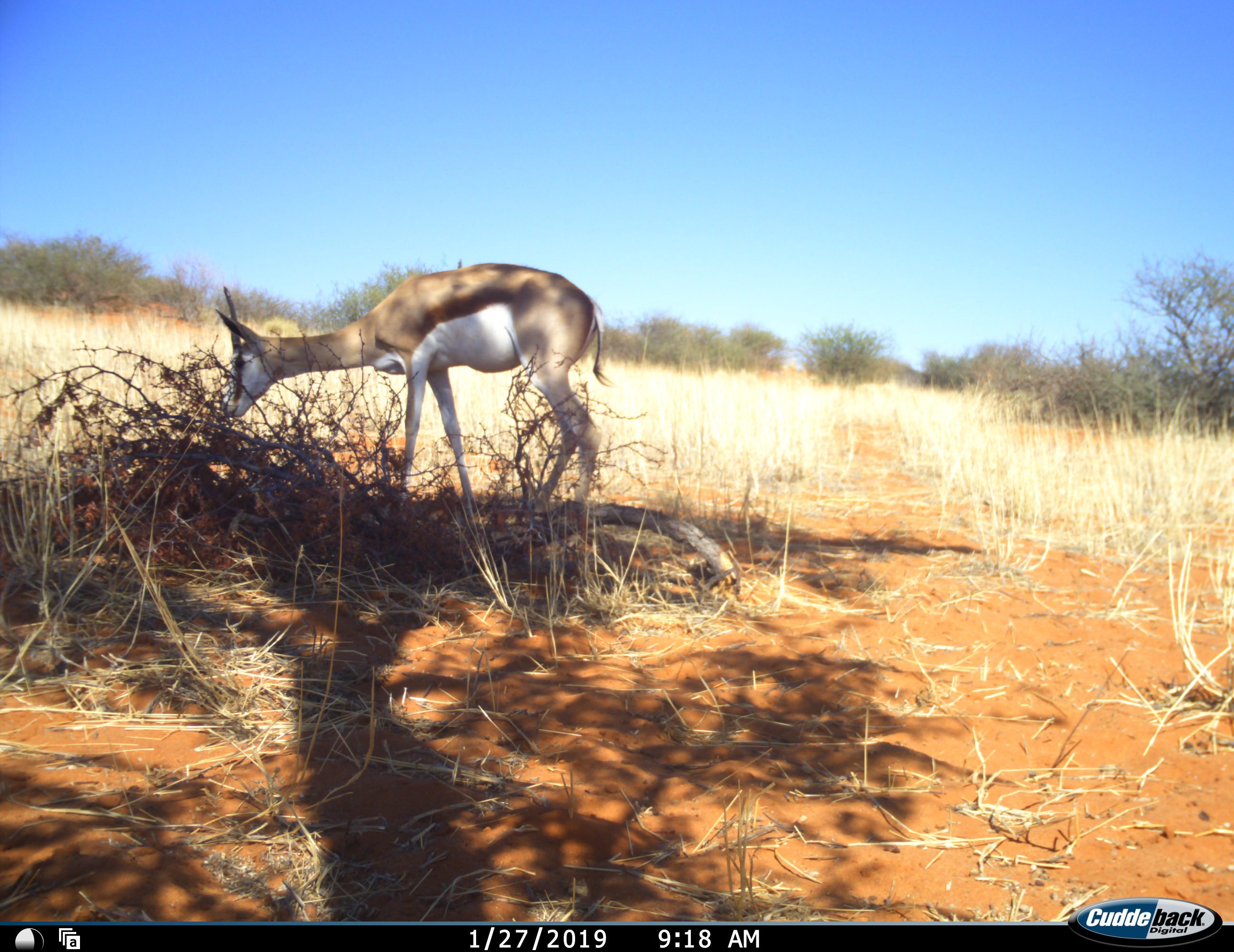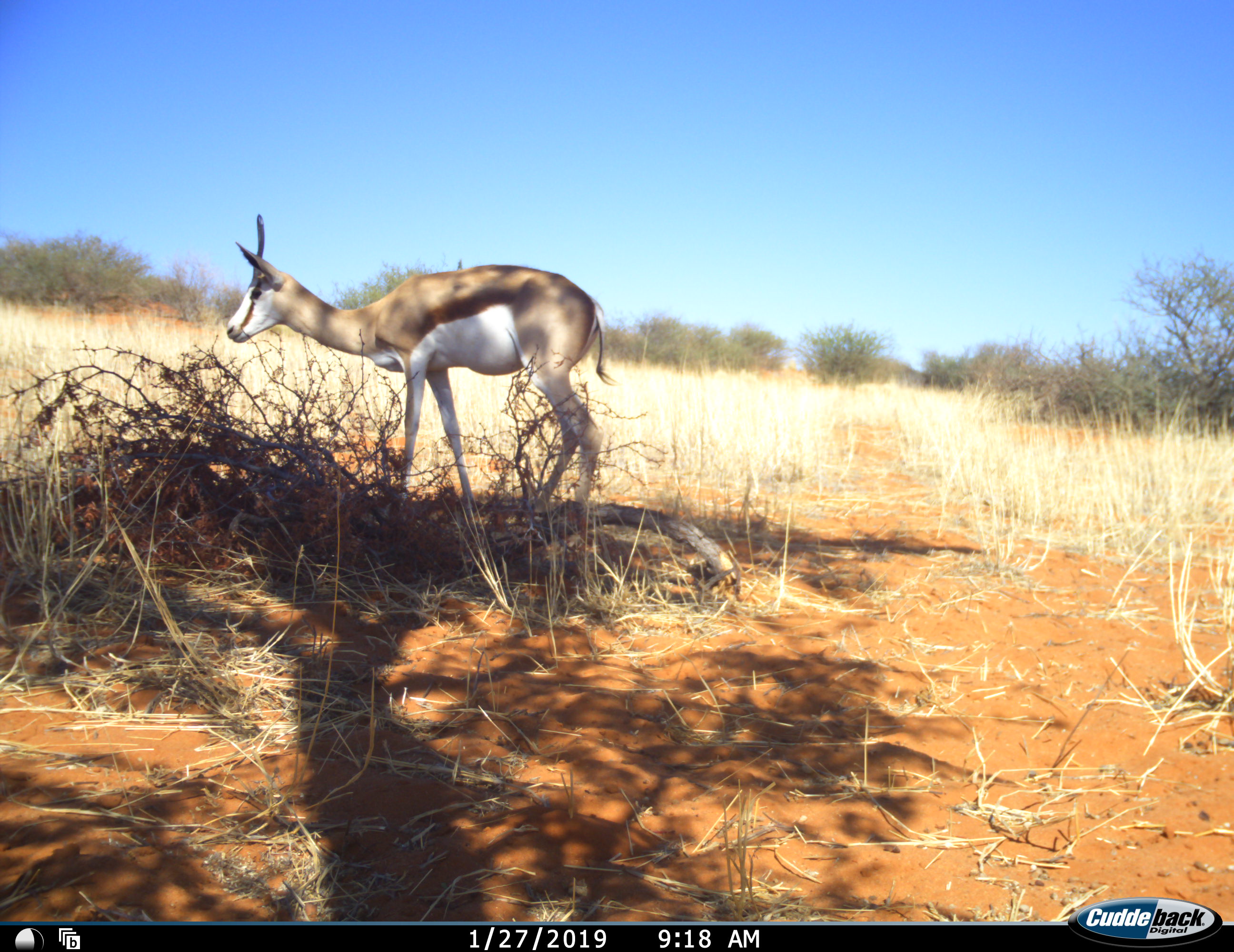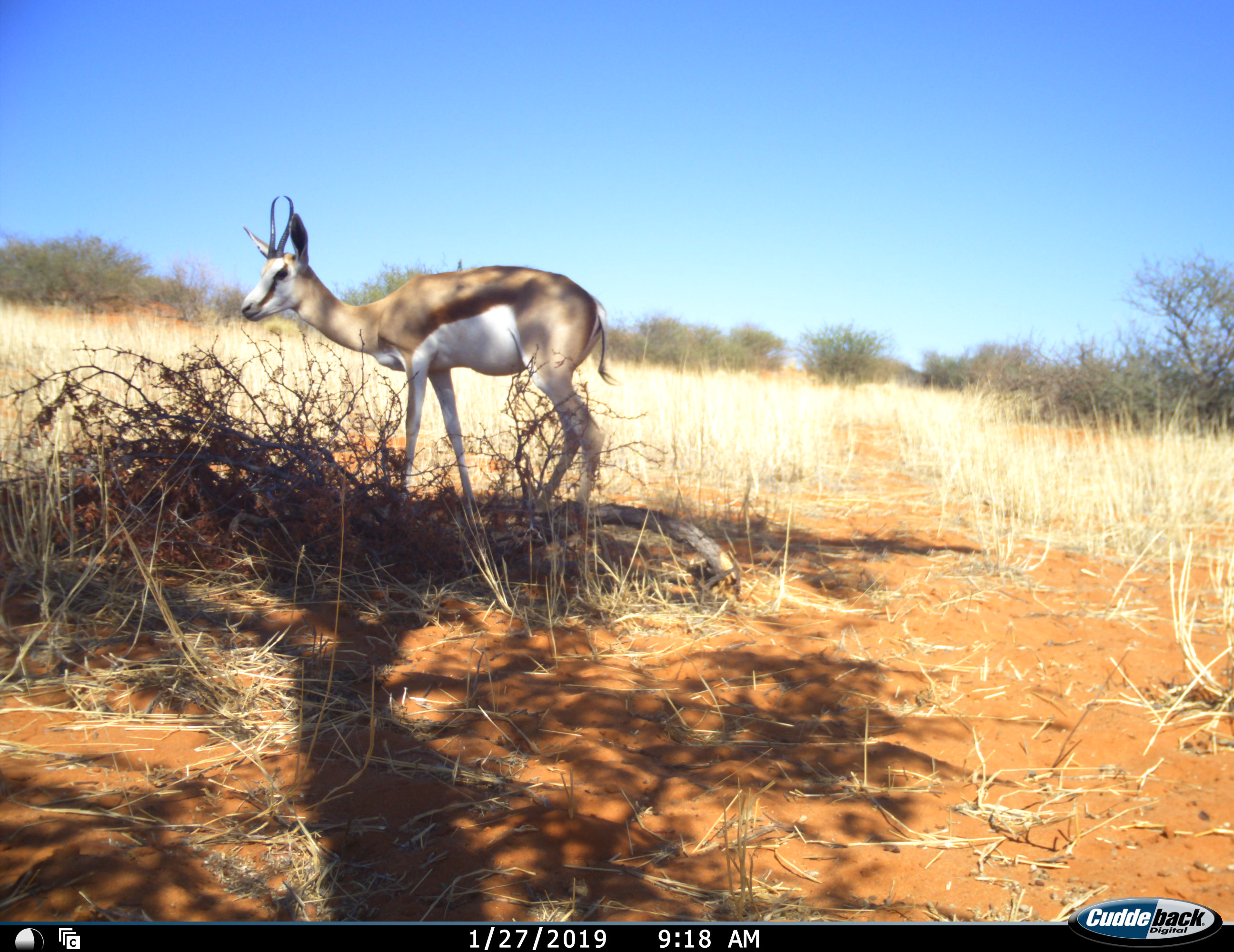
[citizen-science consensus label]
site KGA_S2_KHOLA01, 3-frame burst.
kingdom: Animalia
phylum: Chordata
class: Mammalia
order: Artiodactyla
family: Bovidae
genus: Antidorcas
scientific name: Antidorcas marsupialis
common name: springbok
Springbok (Antidorcas marsupialis), count 1. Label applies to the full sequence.